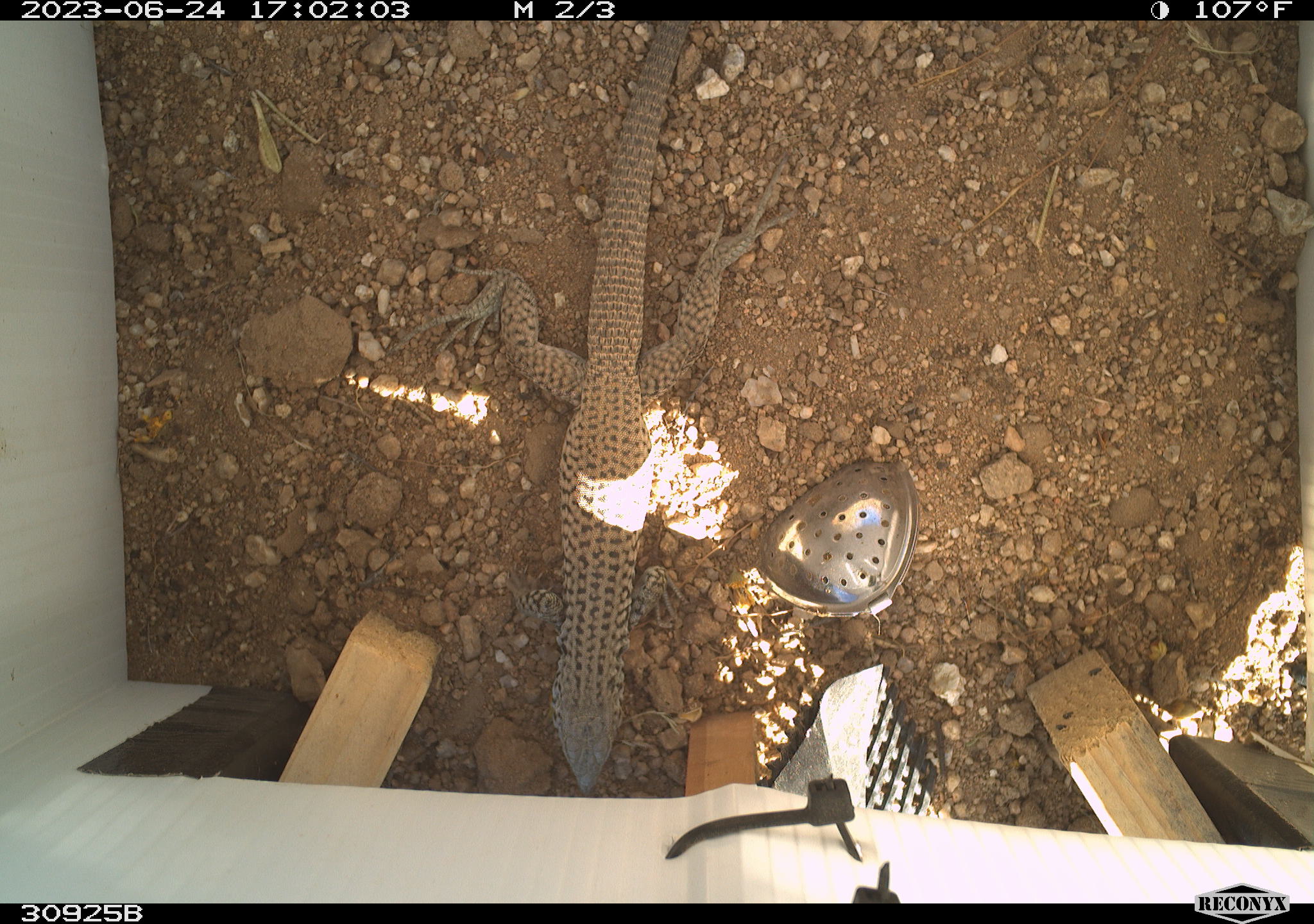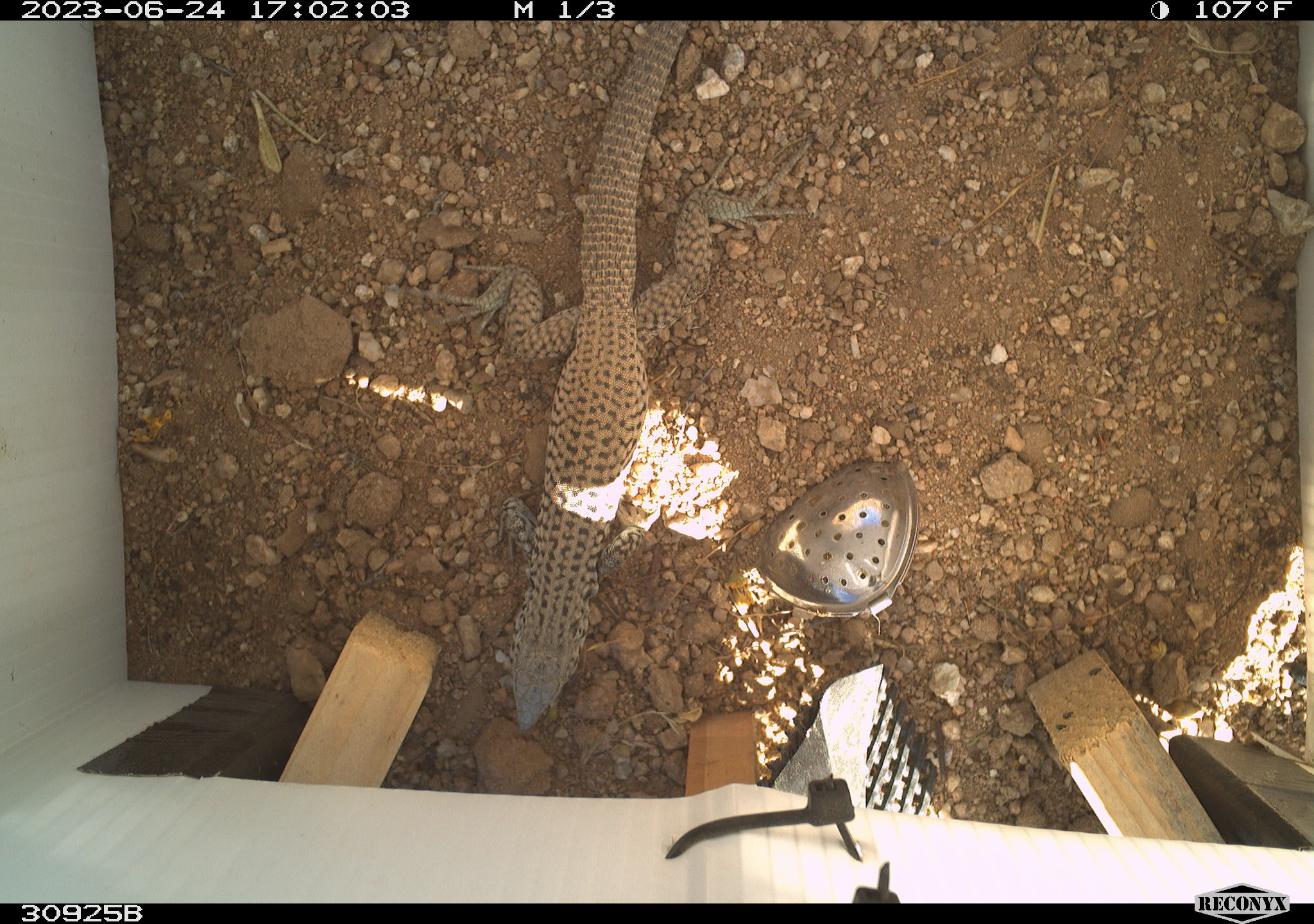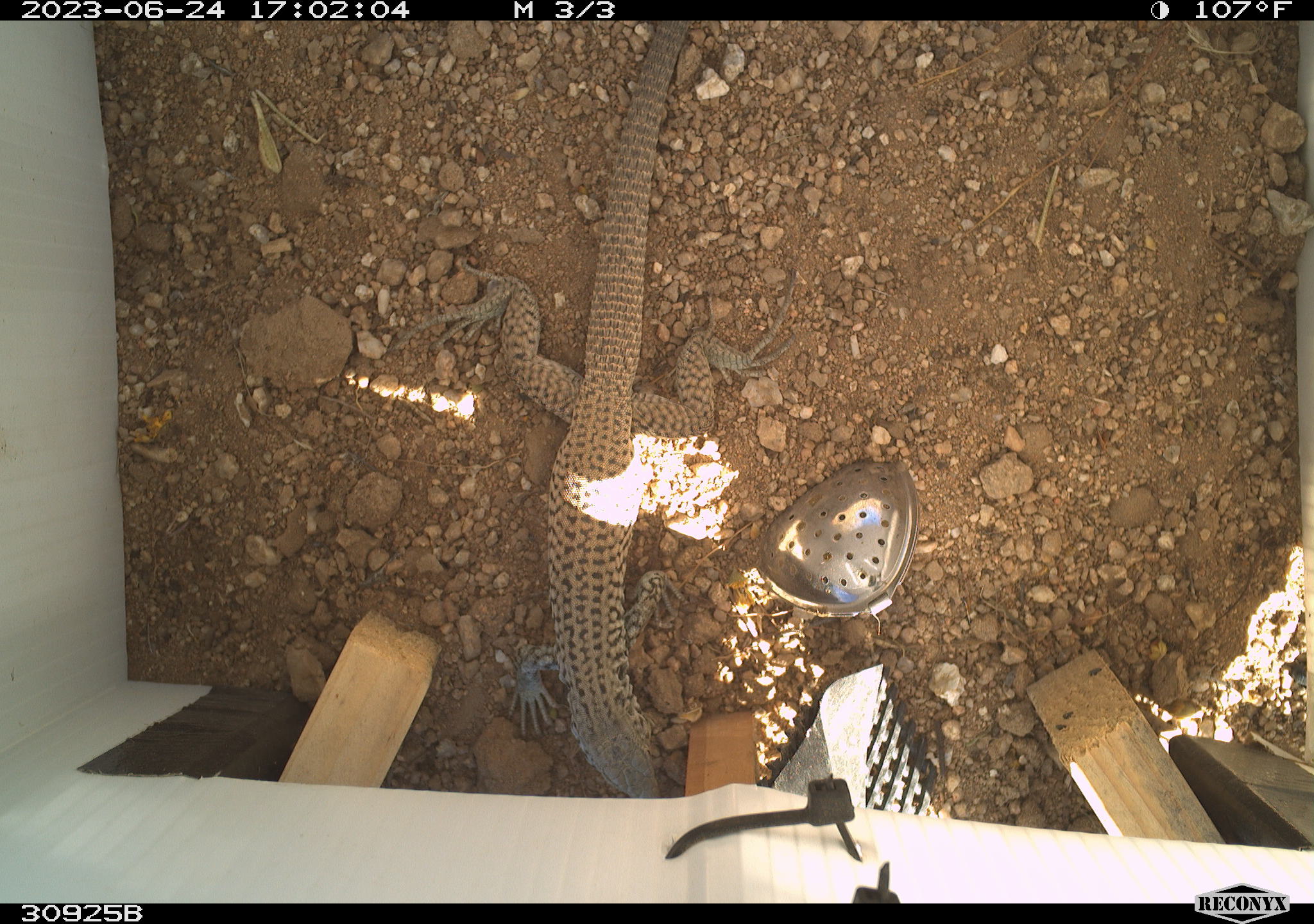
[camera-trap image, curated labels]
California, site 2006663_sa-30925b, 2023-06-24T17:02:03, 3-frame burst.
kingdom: Animalia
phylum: Chordata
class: Reptilia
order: Squamata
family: Teiidae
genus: Aspidoscelis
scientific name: Aspidoscelis tigris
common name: western whiptail